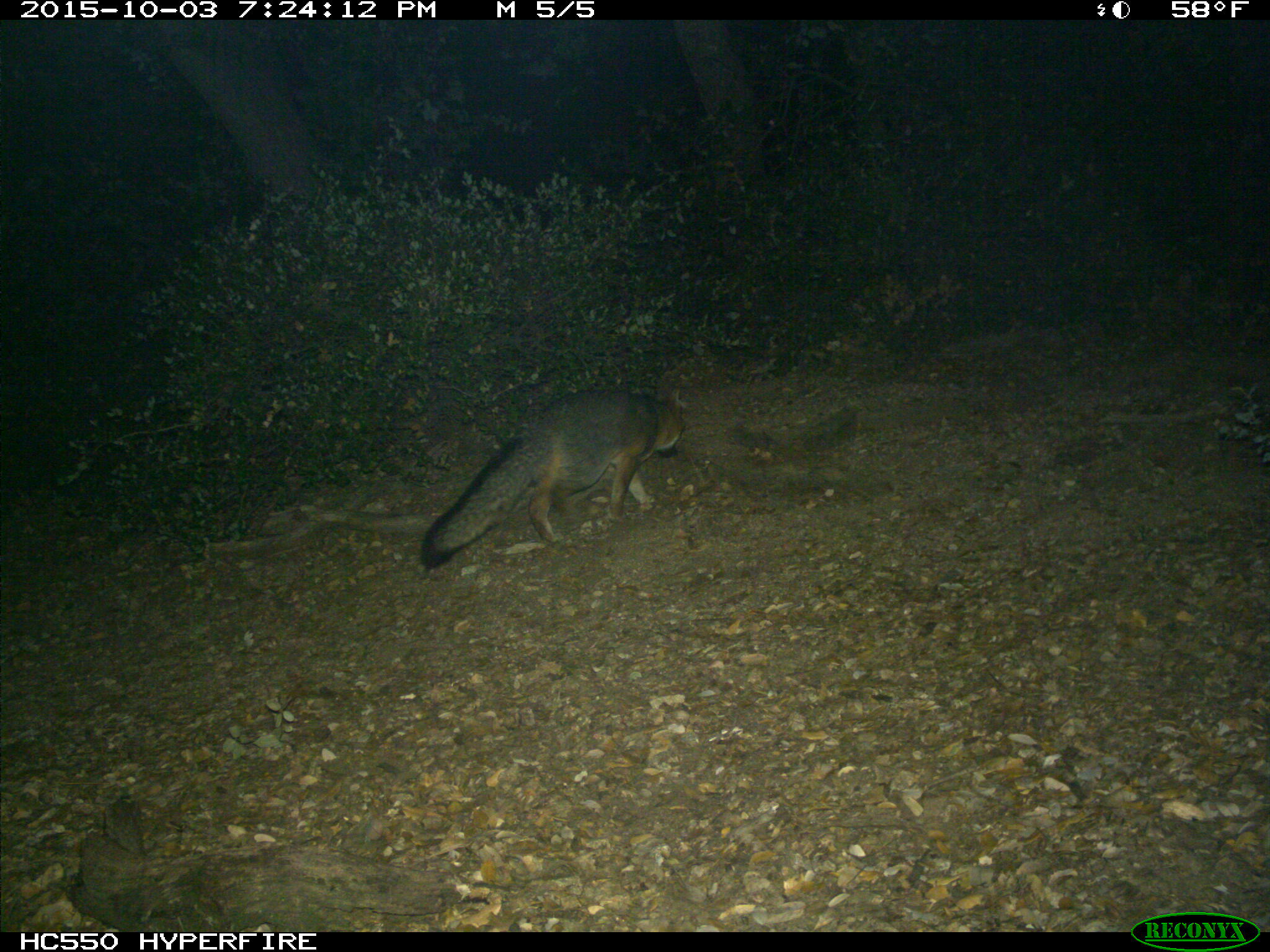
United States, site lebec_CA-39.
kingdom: Animalia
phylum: Chordata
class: Mammalia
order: Carnivora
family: Canidae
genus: Urocyon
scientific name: Urocyon cinereoargenteus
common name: gray fox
Urocyon cinereoargenteus (gray fox).